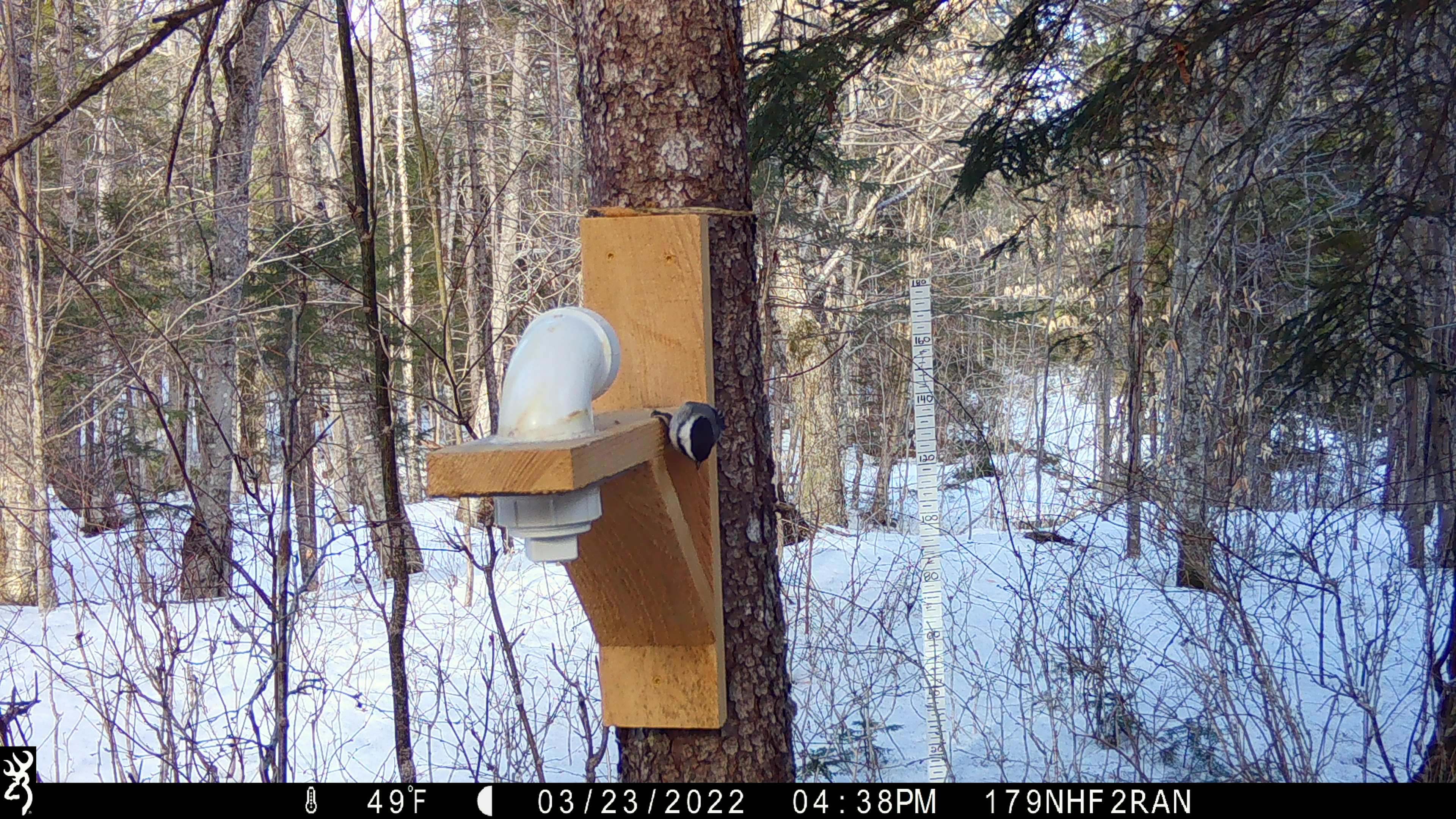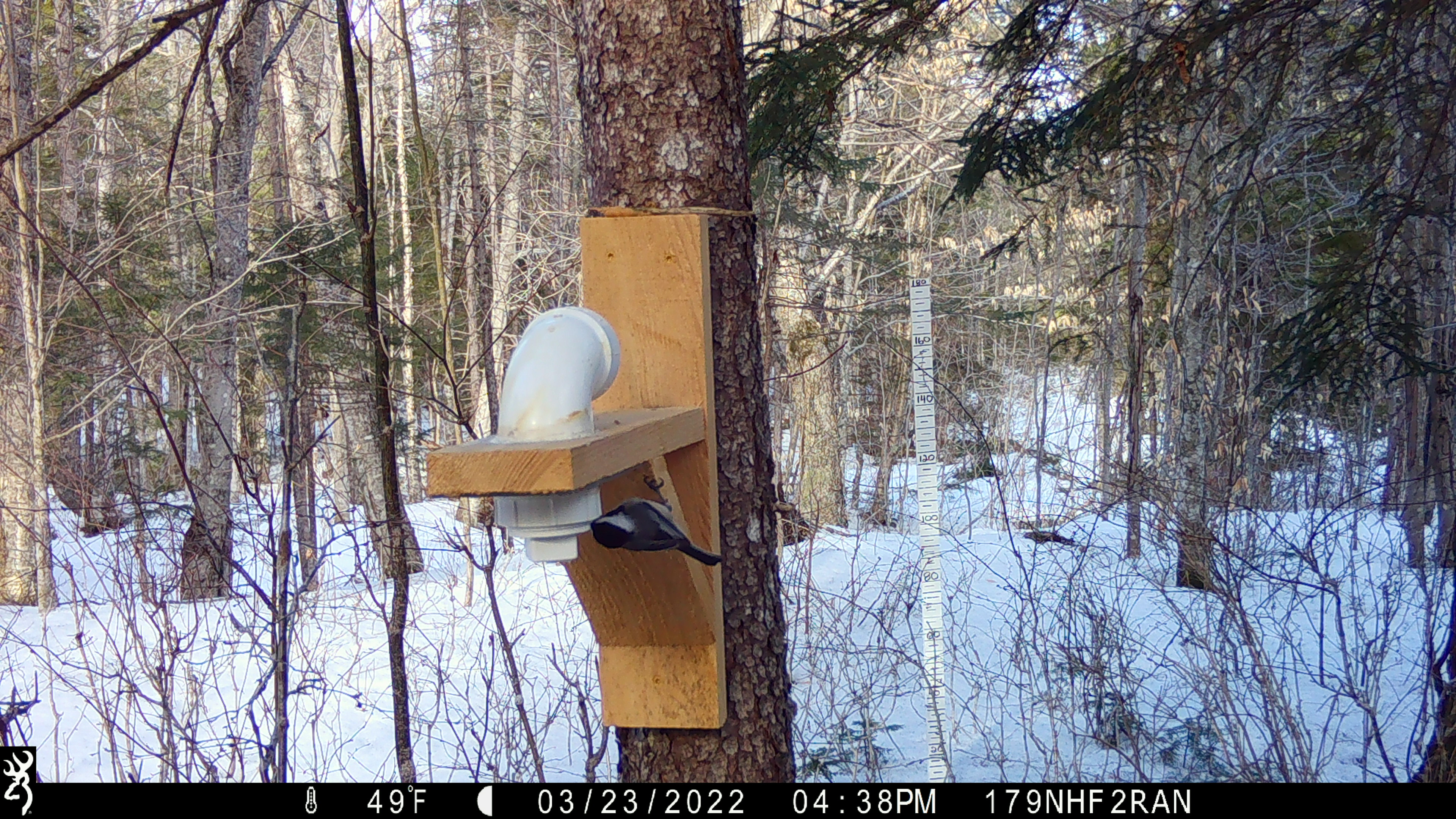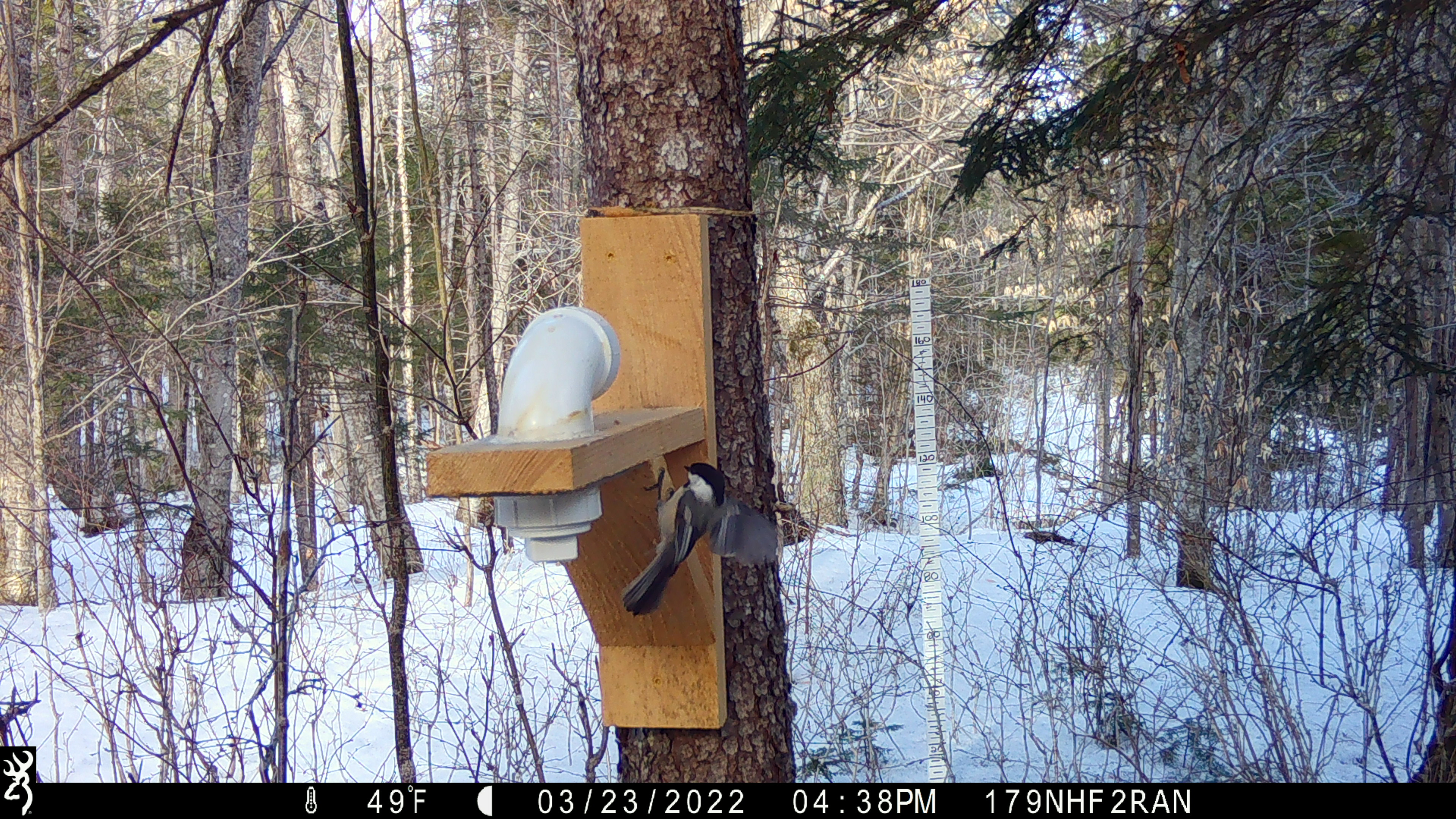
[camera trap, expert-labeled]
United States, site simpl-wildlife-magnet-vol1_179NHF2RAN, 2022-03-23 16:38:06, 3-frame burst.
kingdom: Animalia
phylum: Chordata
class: Aves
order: Passeriformes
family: Paridae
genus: Poecile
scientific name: Poecile atricapillus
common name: black-capped chickadee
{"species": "black-capped chickadee (Poecile atricapillus)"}